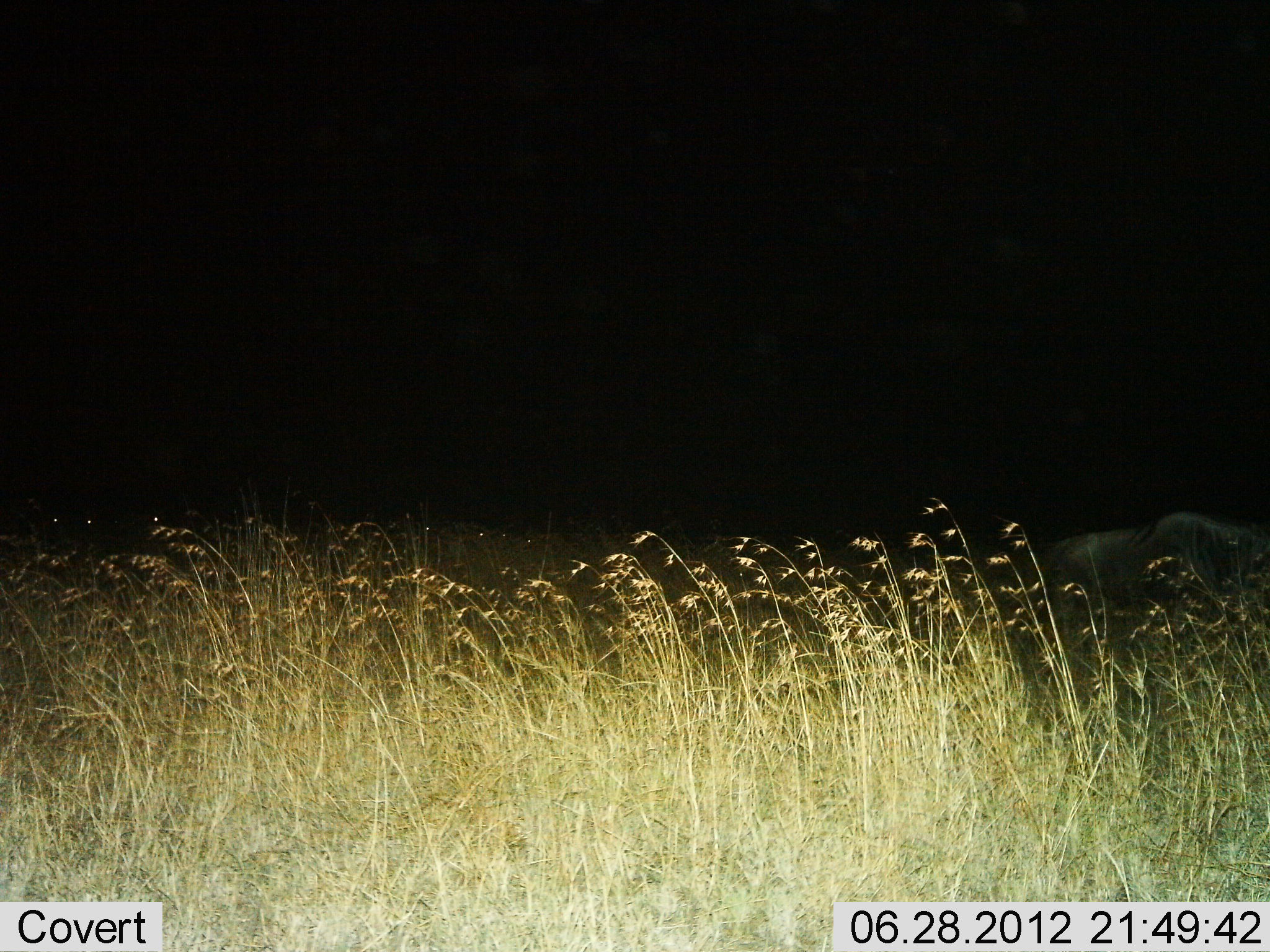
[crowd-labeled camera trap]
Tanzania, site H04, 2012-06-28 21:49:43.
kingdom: Animalia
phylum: Chordata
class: Mammalia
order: Artiodactyla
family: Bovidae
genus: Connochaetes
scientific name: Connochaetes taurinus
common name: blue wildebeest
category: wildebeest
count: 1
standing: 60%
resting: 0%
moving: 10%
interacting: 0%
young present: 0%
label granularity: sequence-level